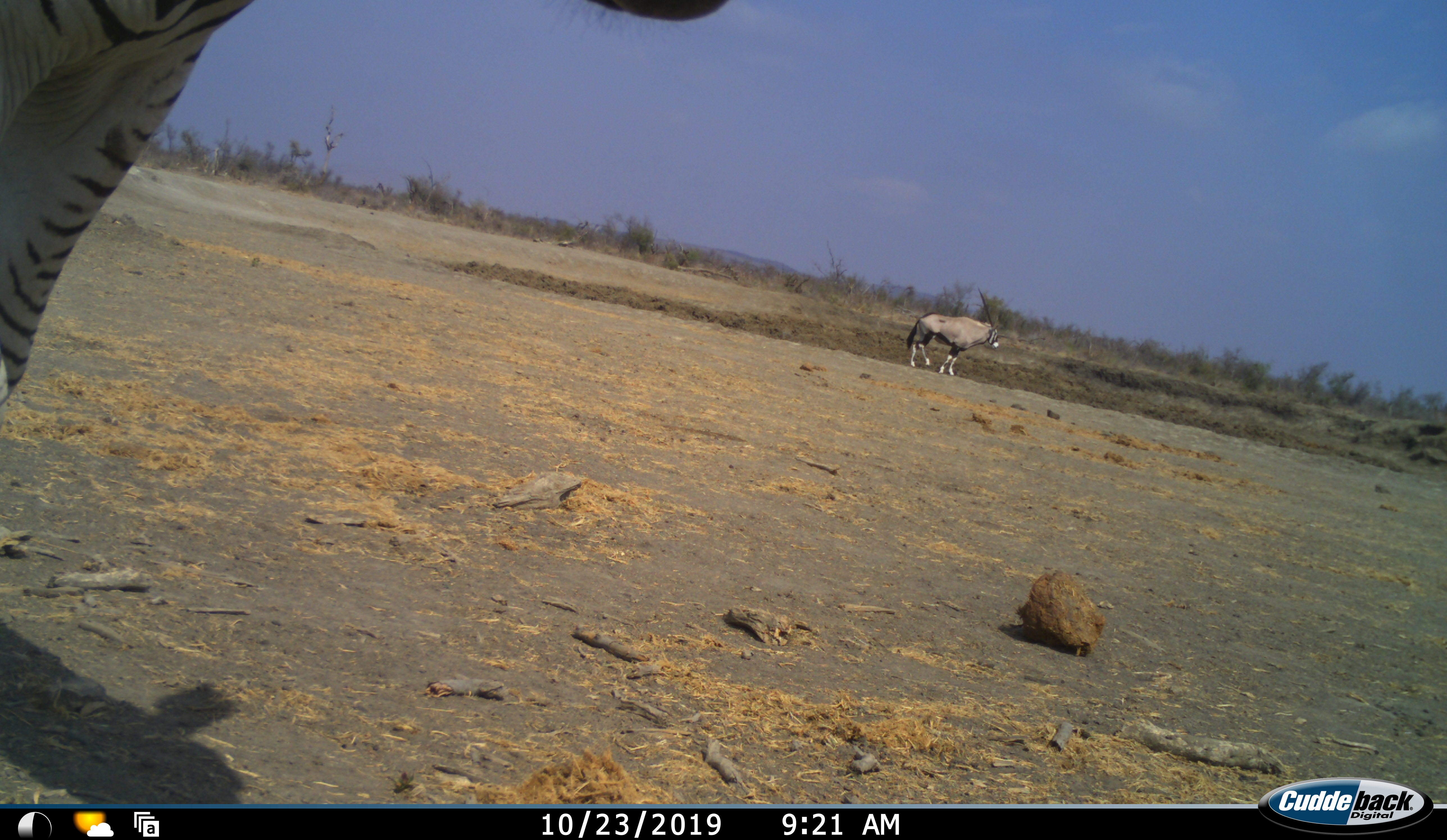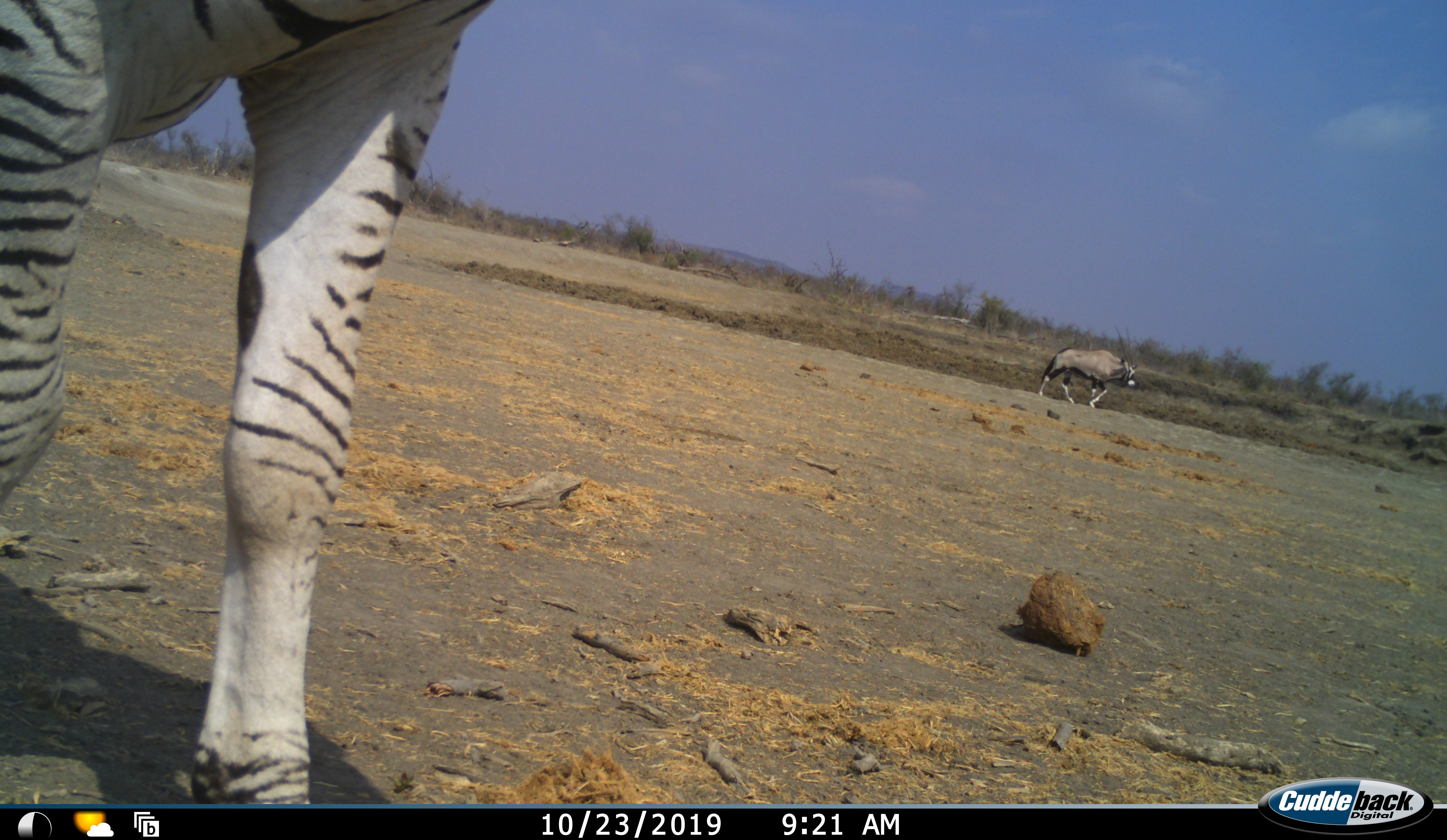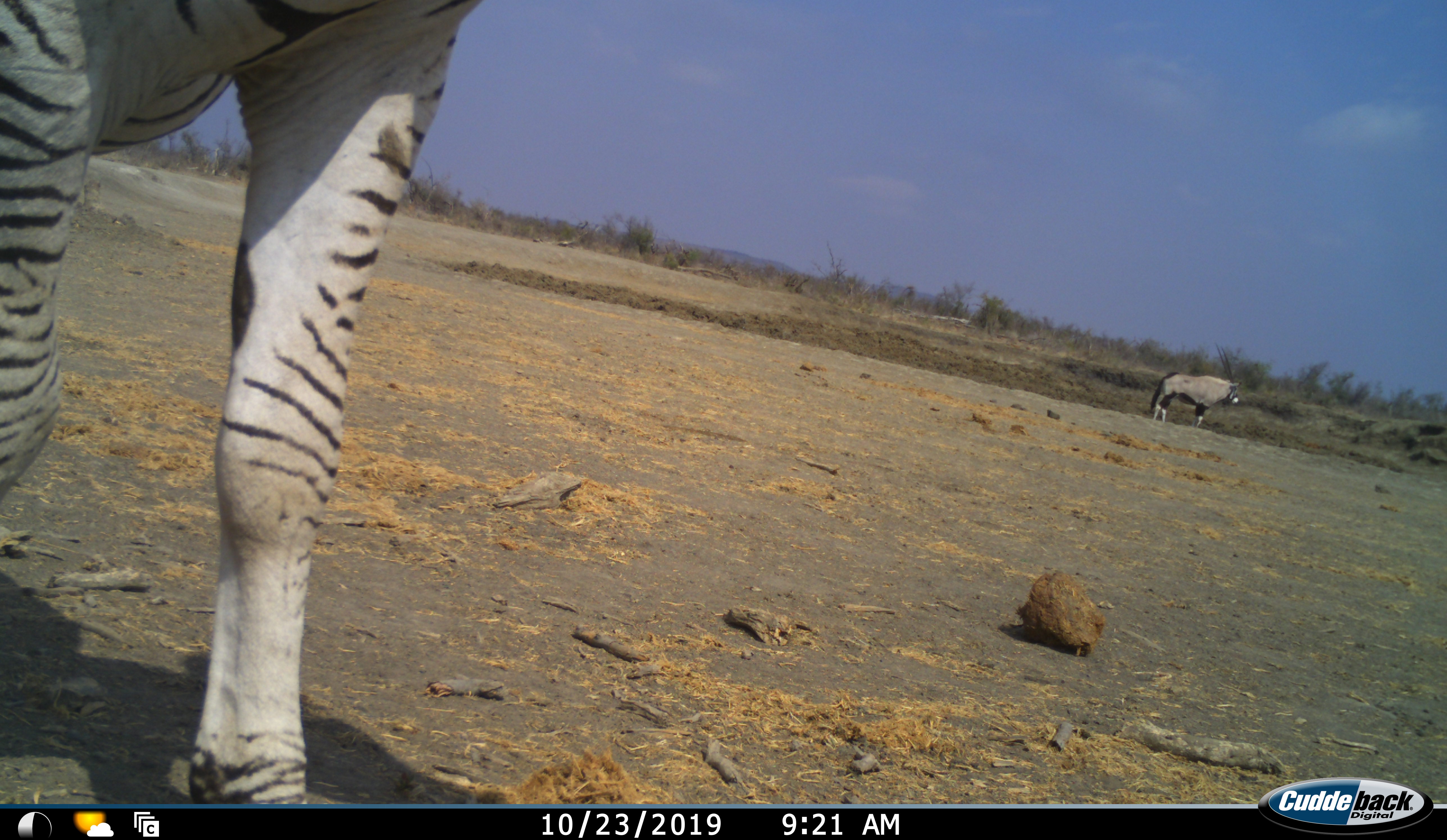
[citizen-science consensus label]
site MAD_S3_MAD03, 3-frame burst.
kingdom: Animalia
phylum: Chordata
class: Mammalia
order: Artiodactyla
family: Bovidae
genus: Oryx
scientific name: Oryx gazella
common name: gemsbok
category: oryx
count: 1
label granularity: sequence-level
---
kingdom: Animalia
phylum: Chordata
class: Mammalia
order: Perissodactyla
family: Equidae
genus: Equus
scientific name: Equus quagga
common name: plains zebra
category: zebraplains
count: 1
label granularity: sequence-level